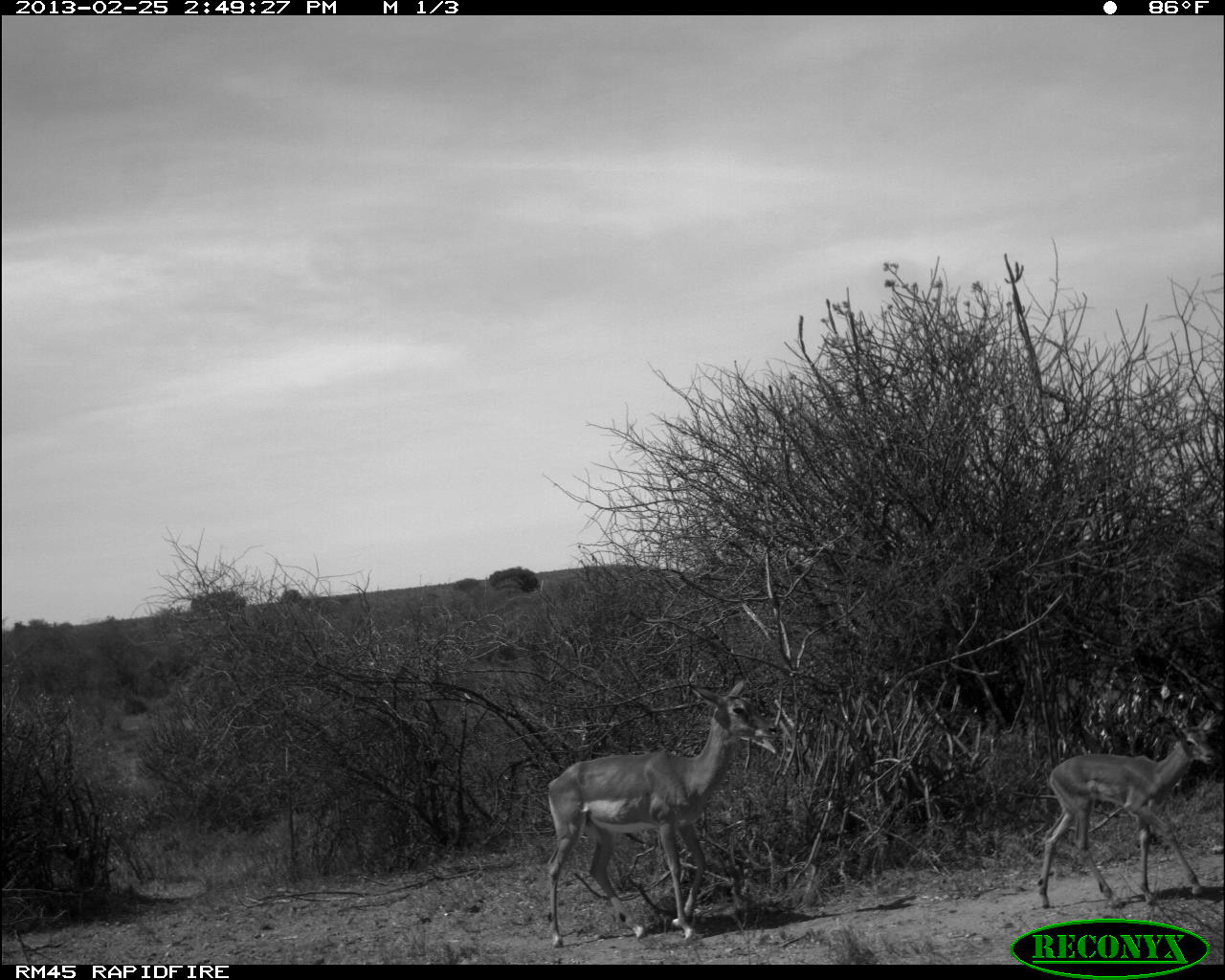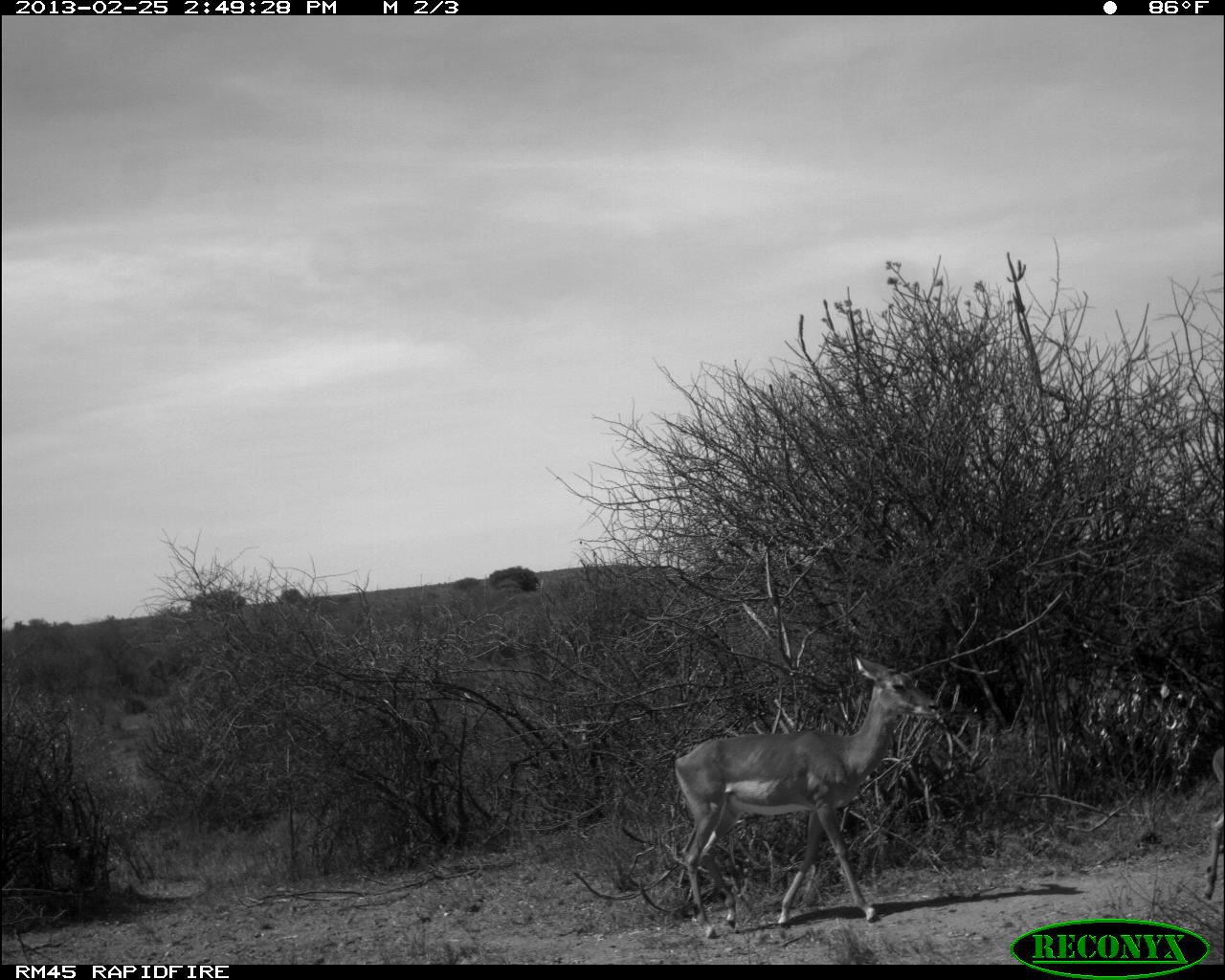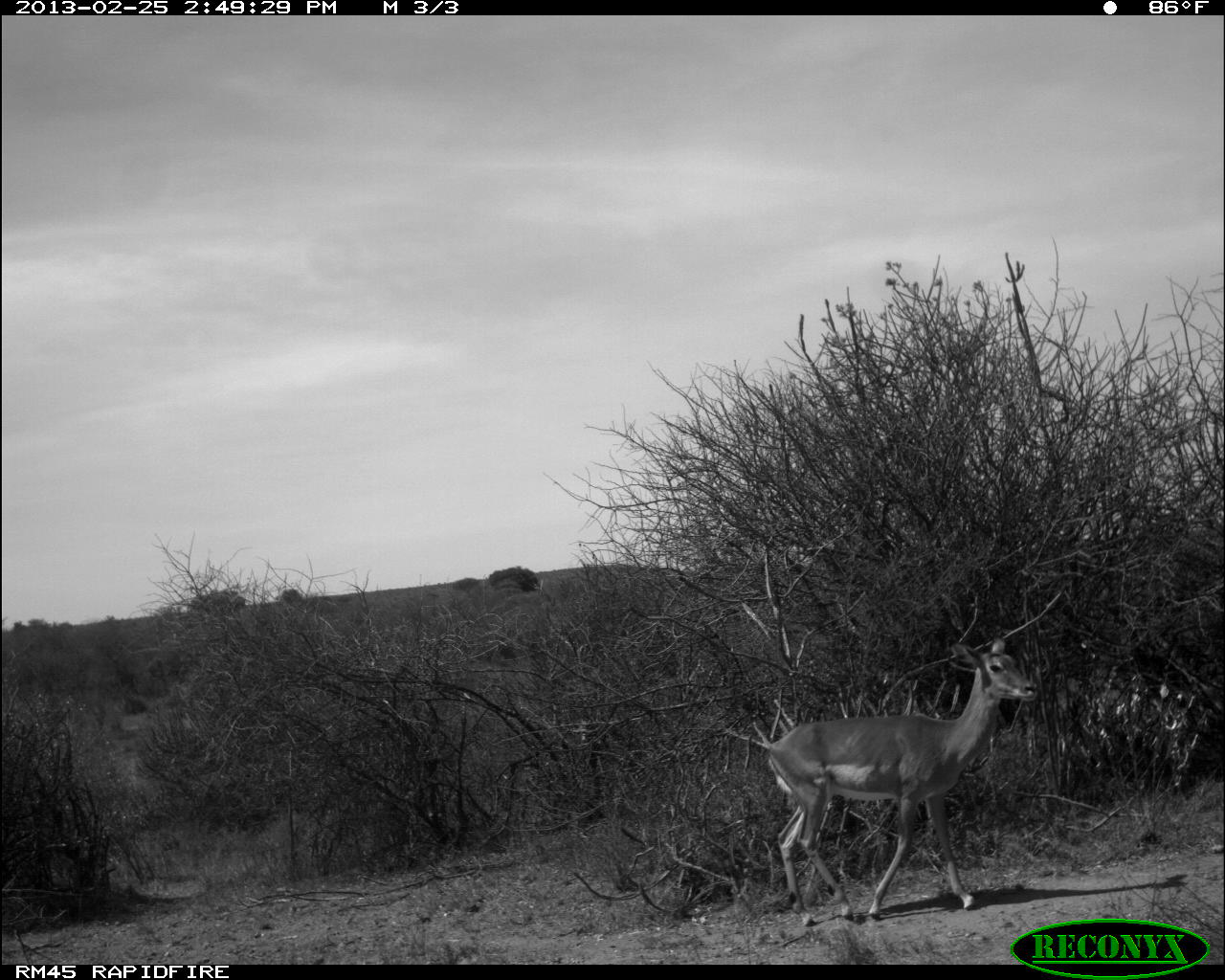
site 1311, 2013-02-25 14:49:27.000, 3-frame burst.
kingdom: Animalia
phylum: Chordata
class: Mammalia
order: Artiodactyla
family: Bovidae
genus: Aepyceros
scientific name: Aepyceros melampus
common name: impala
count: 2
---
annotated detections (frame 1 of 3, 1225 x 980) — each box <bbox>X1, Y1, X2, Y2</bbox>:
aepyceros melampus: <bbox>545, 679, 781, 949</bbox>; <bbox>1035, 708, 1217, 909</bbox>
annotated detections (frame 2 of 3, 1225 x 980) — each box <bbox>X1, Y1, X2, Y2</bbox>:
aepyceros melampus: <bbox>672, 654, 938, 939</bbox>; <bbox>1202, 747, 1225, 902</bbox>